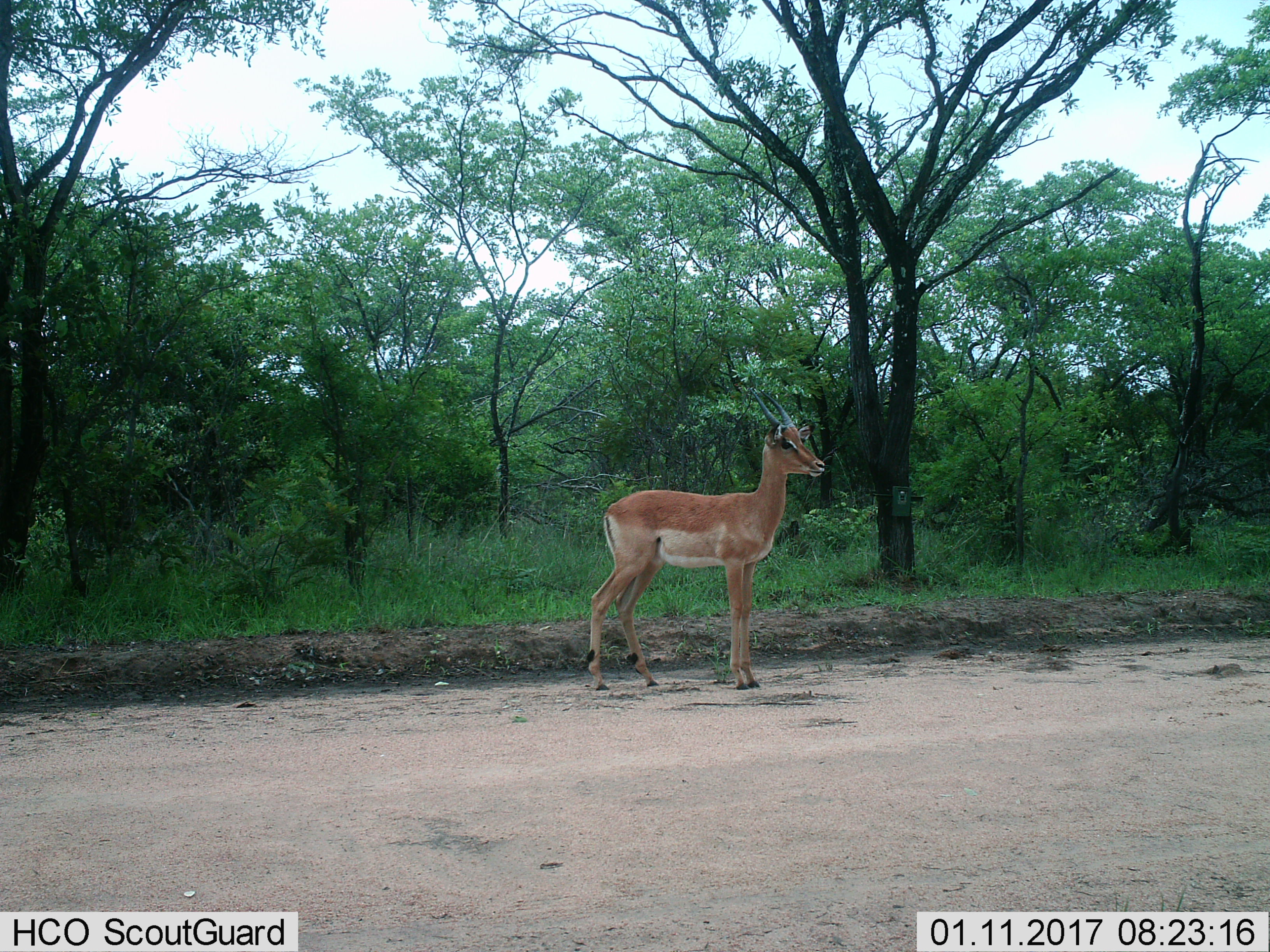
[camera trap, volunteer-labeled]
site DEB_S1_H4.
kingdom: Animalia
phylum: Chordata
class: Mammalia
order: Artiodactyla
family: Bovidae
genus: Aepyceros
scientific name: Aepyceros melampus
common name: impala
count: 1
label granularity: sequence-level